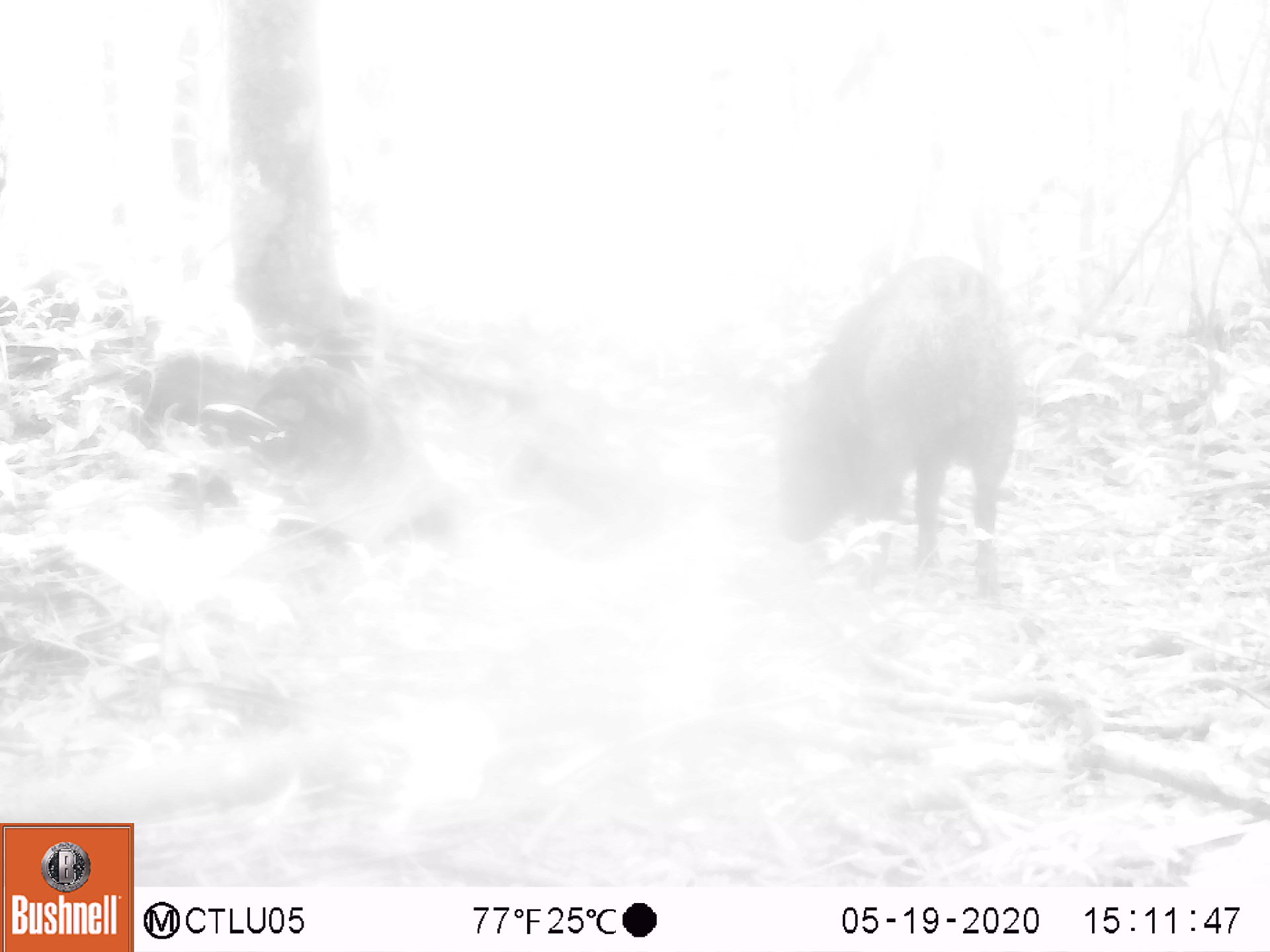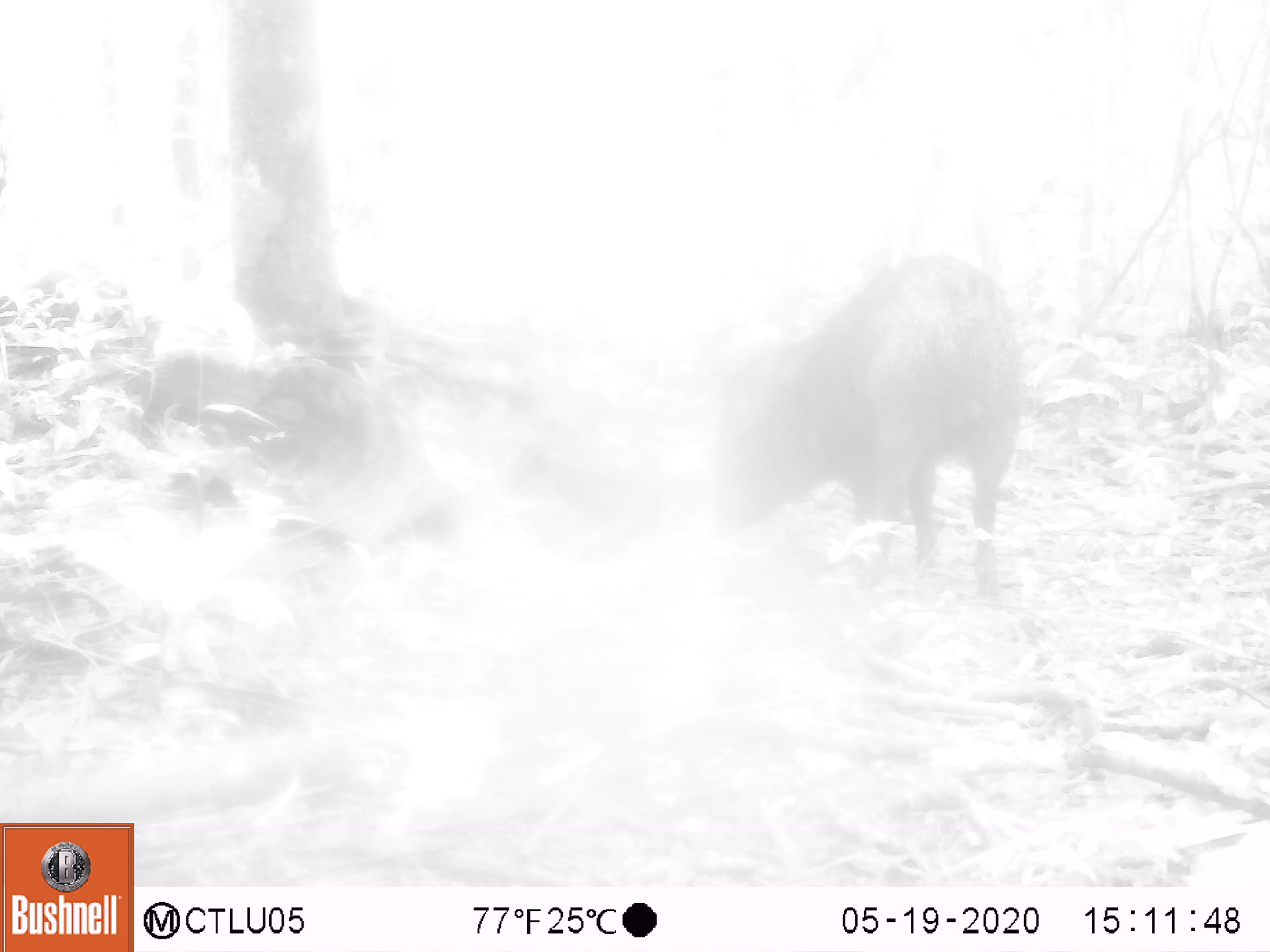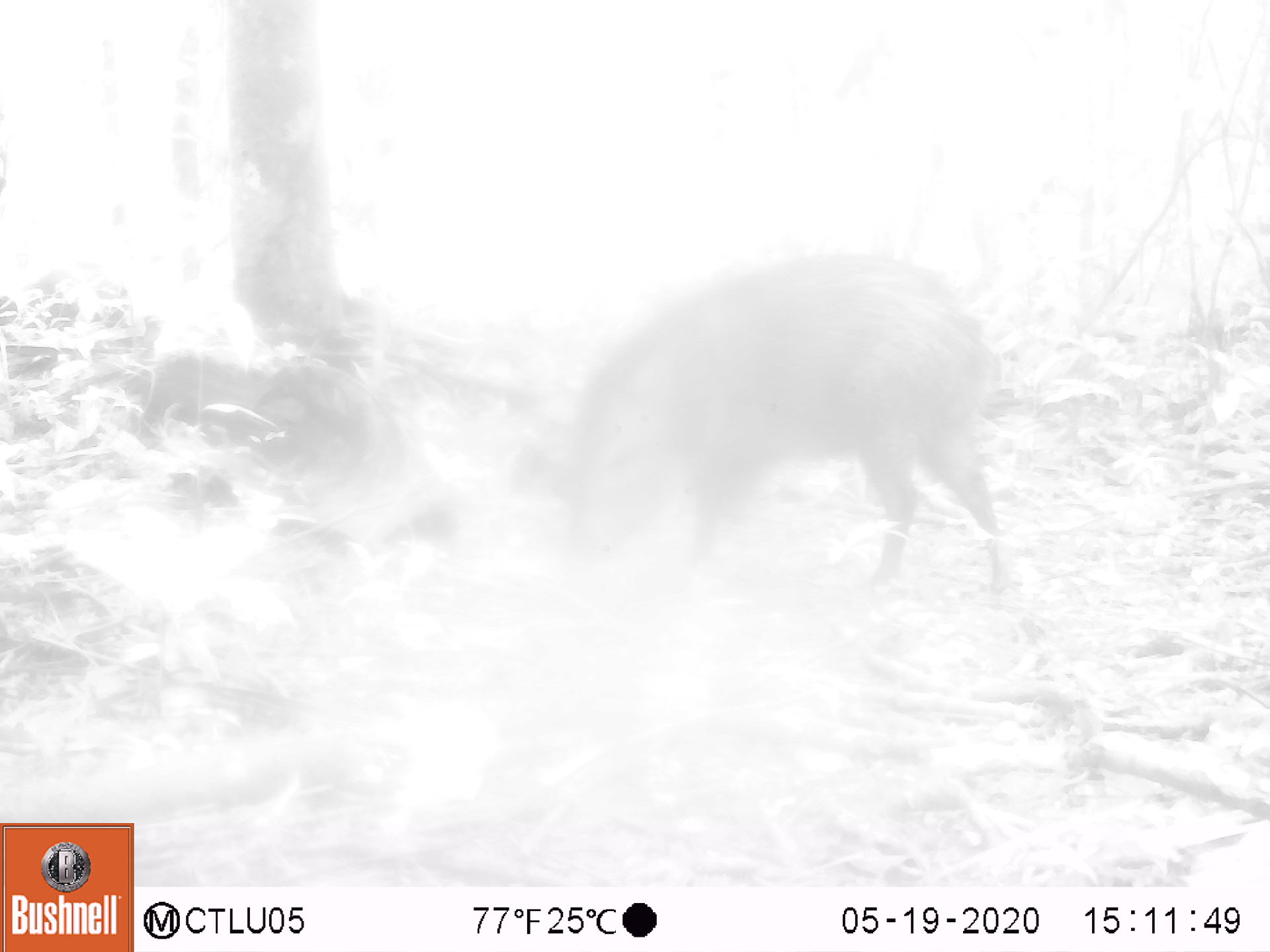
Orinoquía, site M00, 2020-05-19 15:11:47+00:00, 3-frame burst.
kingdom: Animalia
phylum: Chordata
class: Mammalia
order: Artiodactyla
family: Tayassuidae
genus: Pecari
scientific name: Pecari tajacu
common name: collared peccary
Collared peccary (Pecari tajacu).